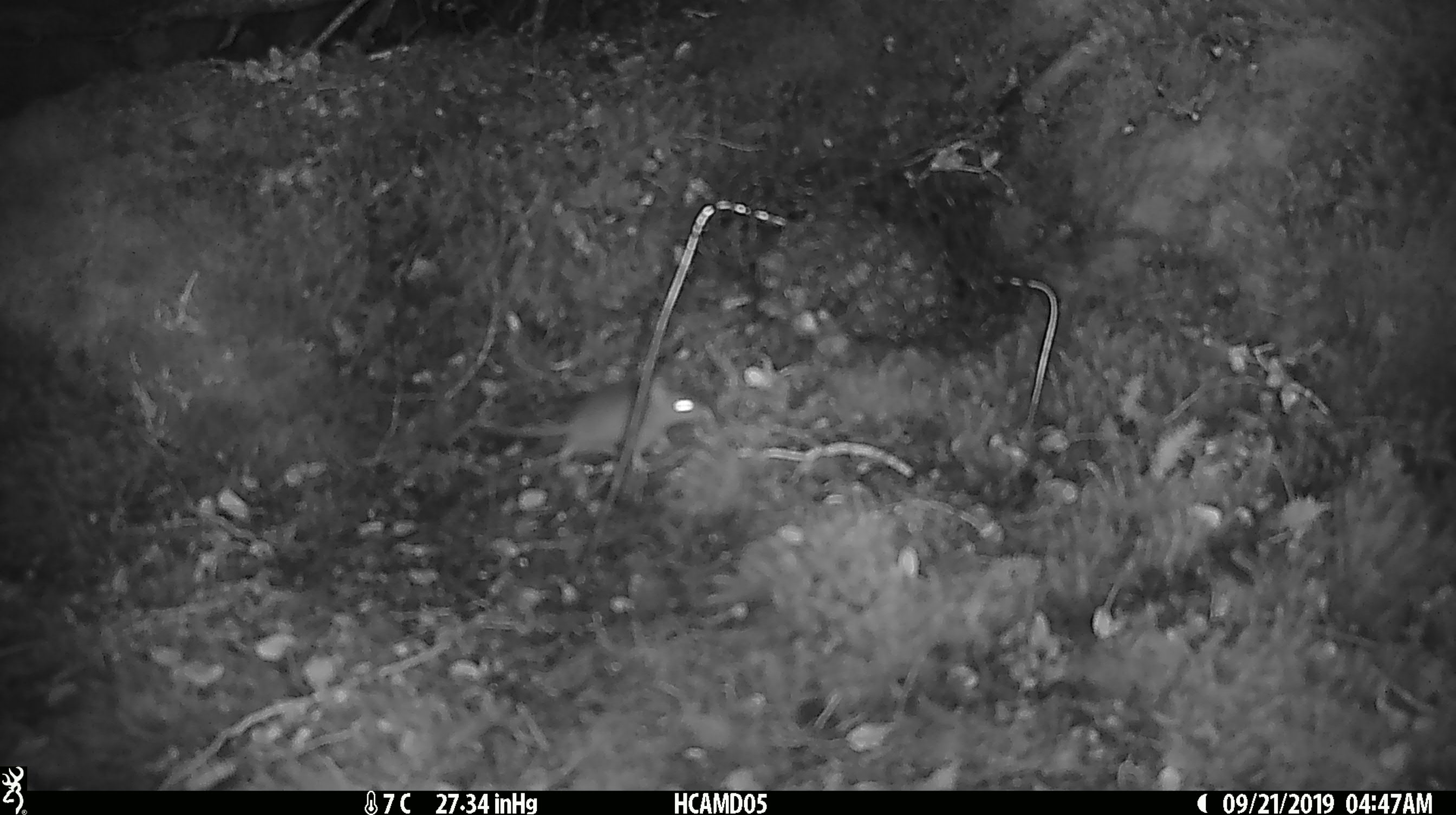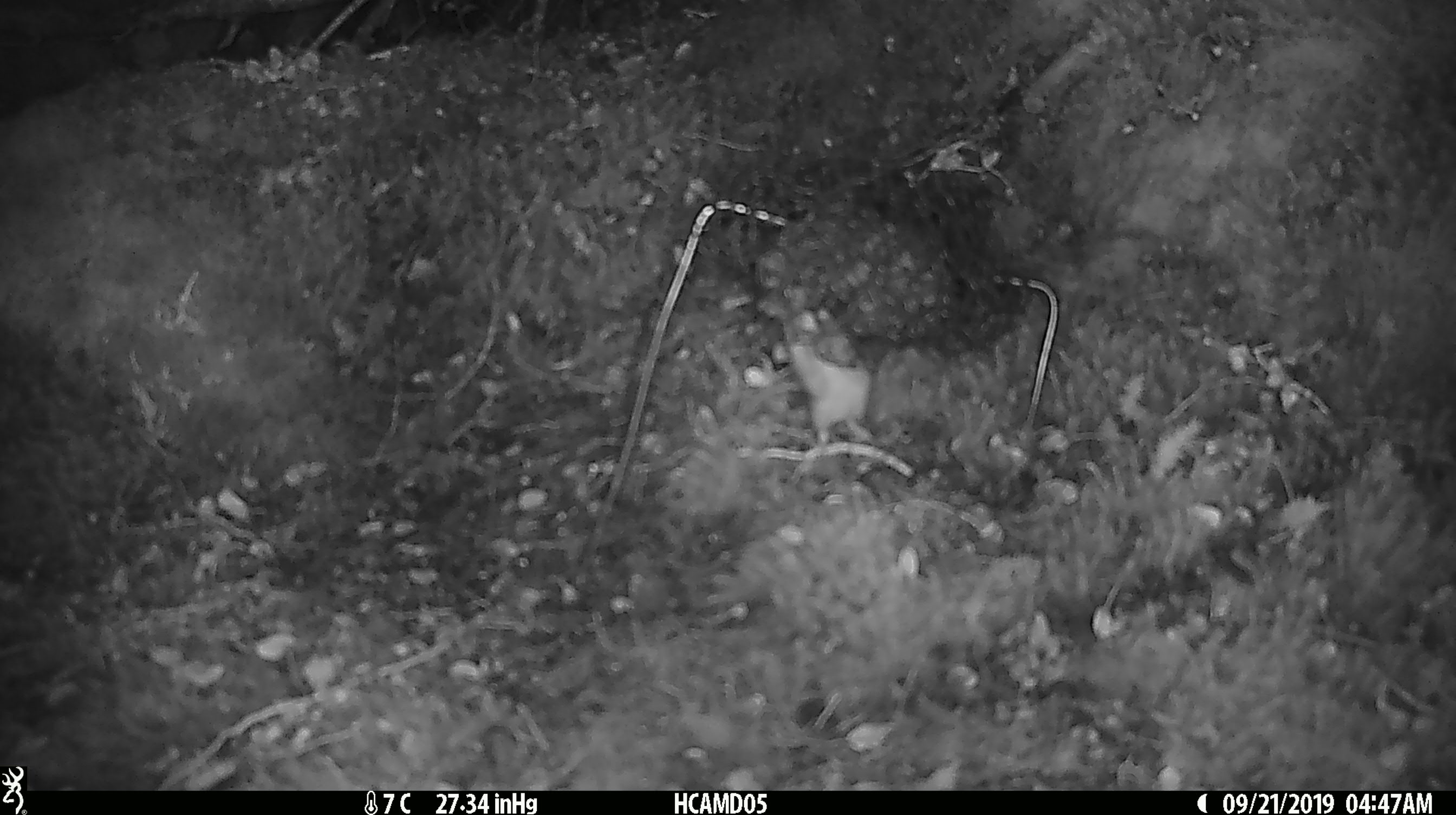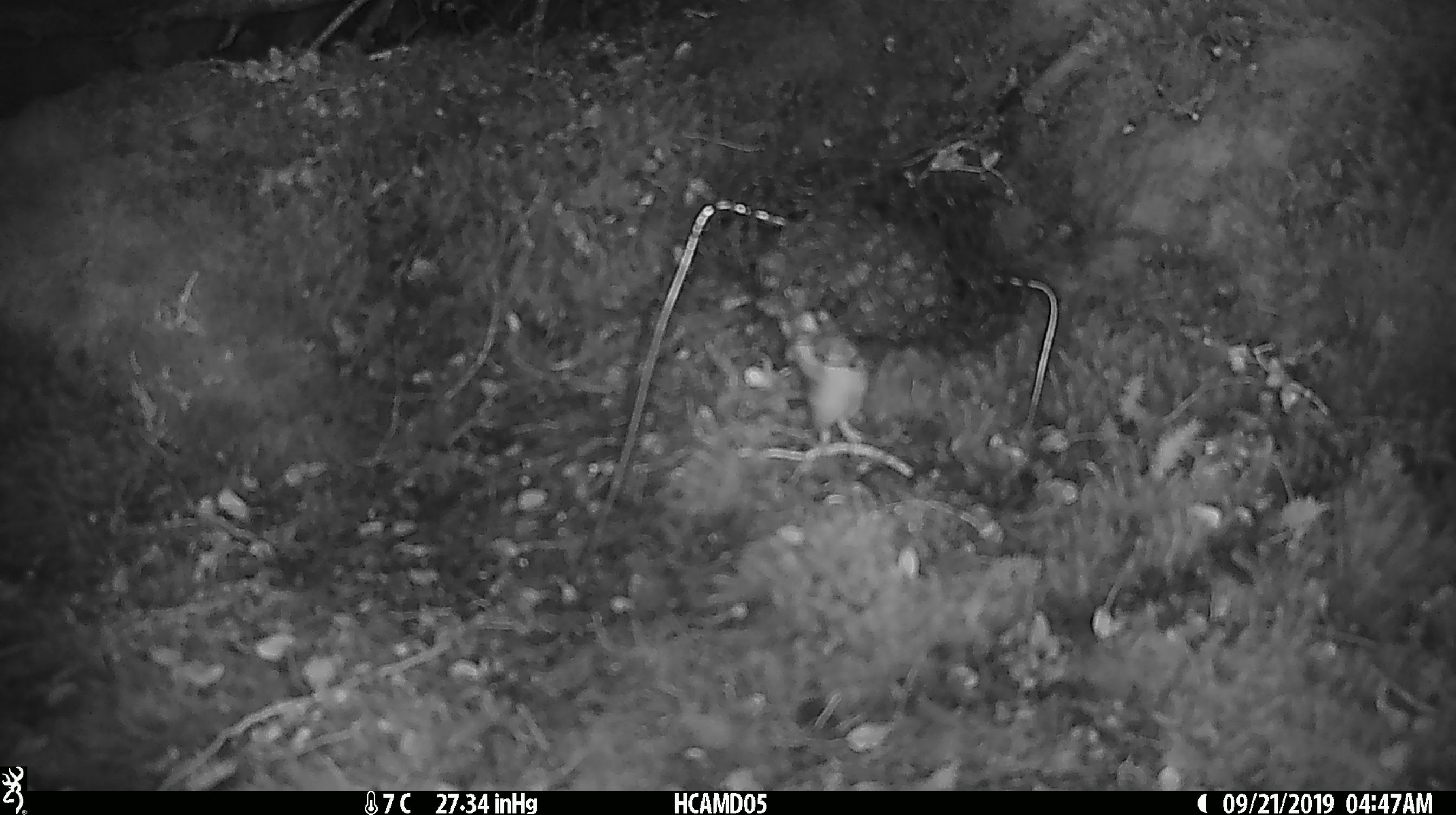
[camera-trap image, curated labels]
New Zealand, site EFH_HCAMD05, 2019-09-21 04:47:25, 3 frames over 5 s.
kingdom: Animalia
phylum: Chordata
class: Mammalia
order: Rodentia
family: Muridae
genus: Mus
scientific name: Mus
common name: mouse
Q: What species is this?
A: Mouse (Mus).